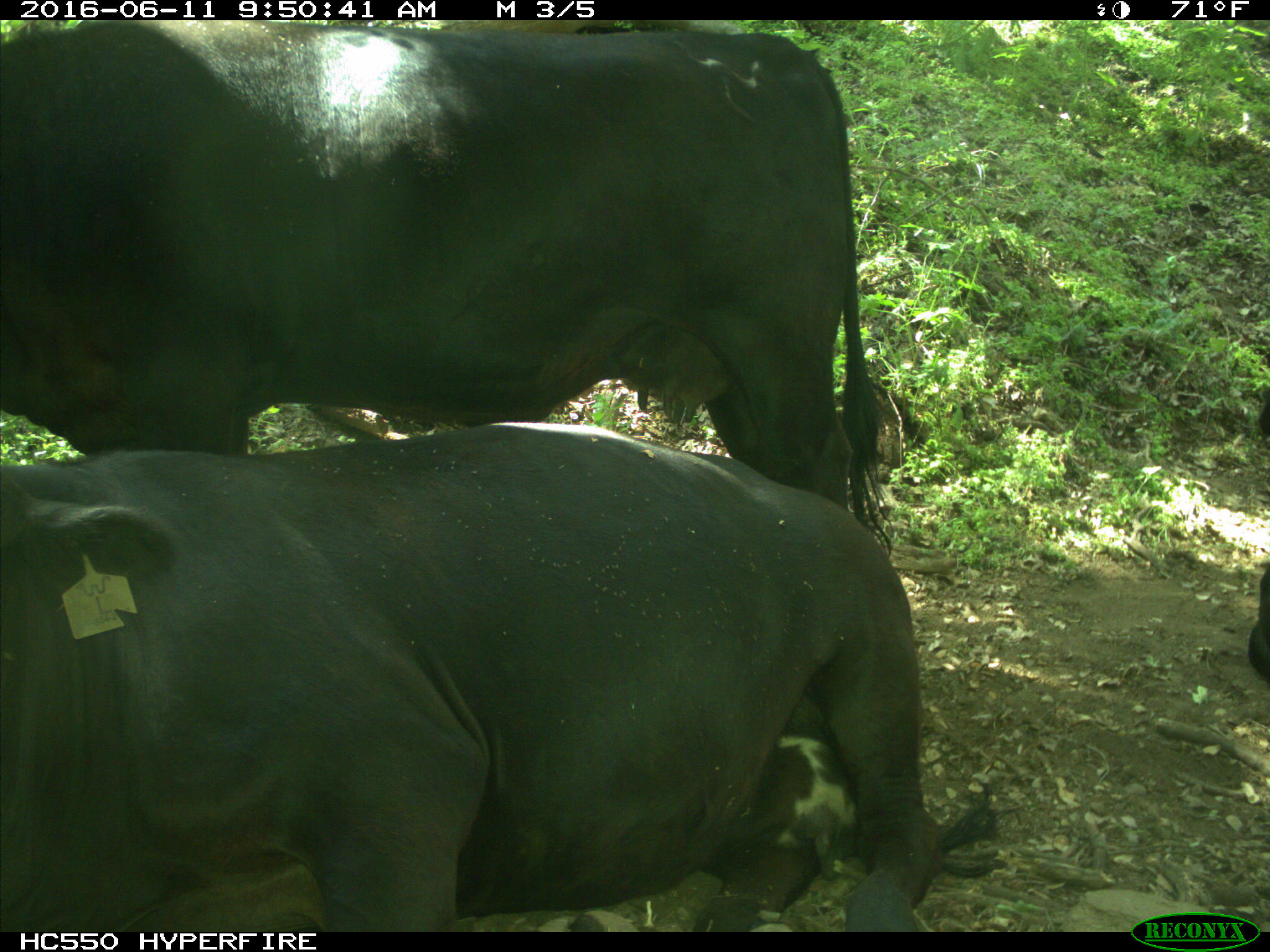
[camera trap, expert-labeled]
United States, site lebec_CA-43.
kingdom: Animalia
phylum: Chordata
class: Mammalia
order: Artiodactyla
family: Bovidae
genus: Bos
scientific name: Bos taurus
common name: domestic cow